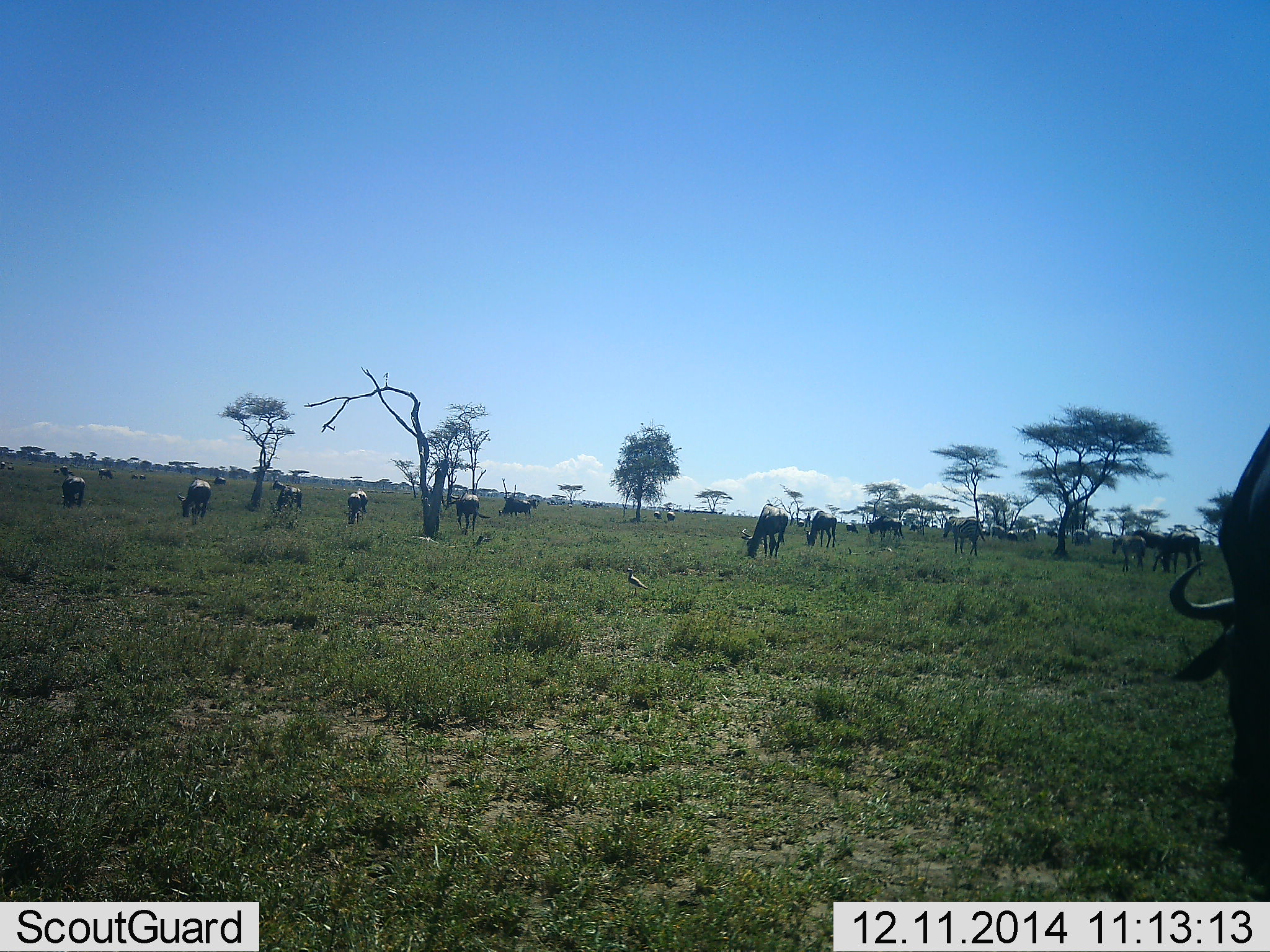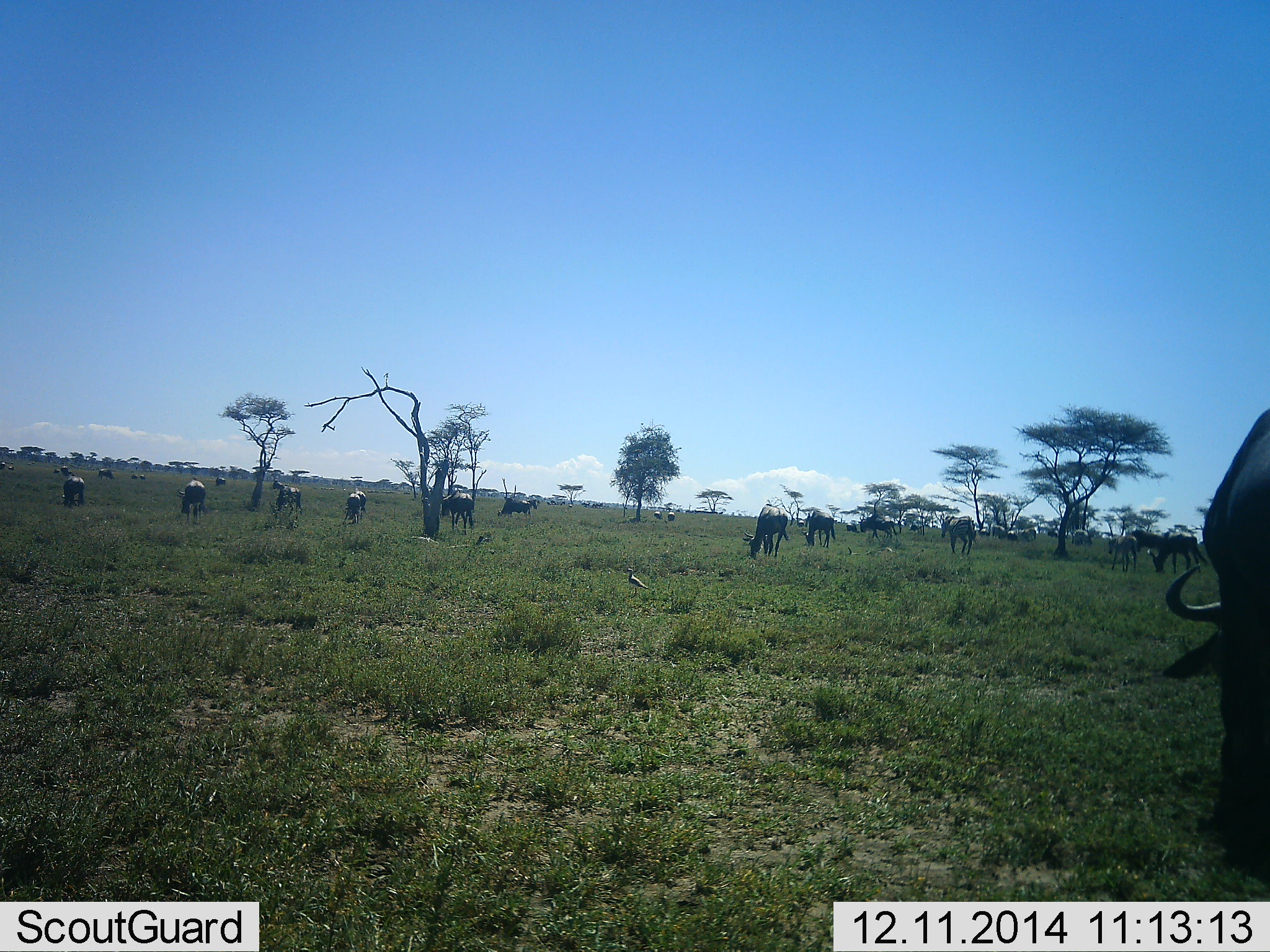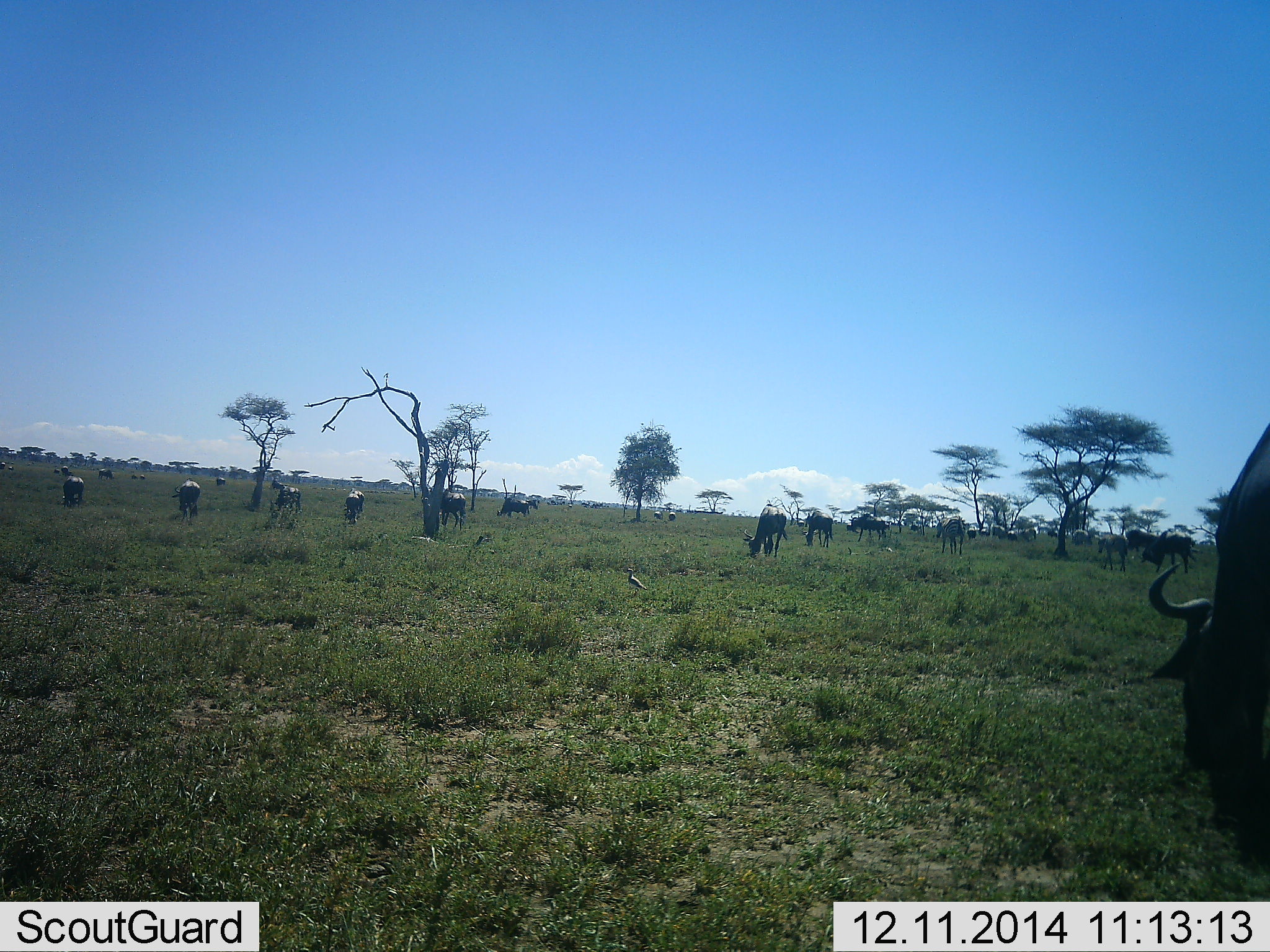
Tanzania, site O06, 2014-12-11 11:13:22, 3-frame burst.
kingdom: Animalia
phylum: Chordata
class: Mammalia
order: Artiodactyla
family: Bovidae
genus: Connochaetes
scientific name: Connochaetes taurinus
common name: blue wildebeest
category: wildebeest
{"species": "wildebeest (blue wildebeest) (Connochaetes taurinus)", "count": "11-50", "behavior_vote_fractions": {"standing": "55%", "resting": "0%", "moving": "45%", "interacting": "0%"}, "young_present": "0%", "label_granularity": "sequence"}